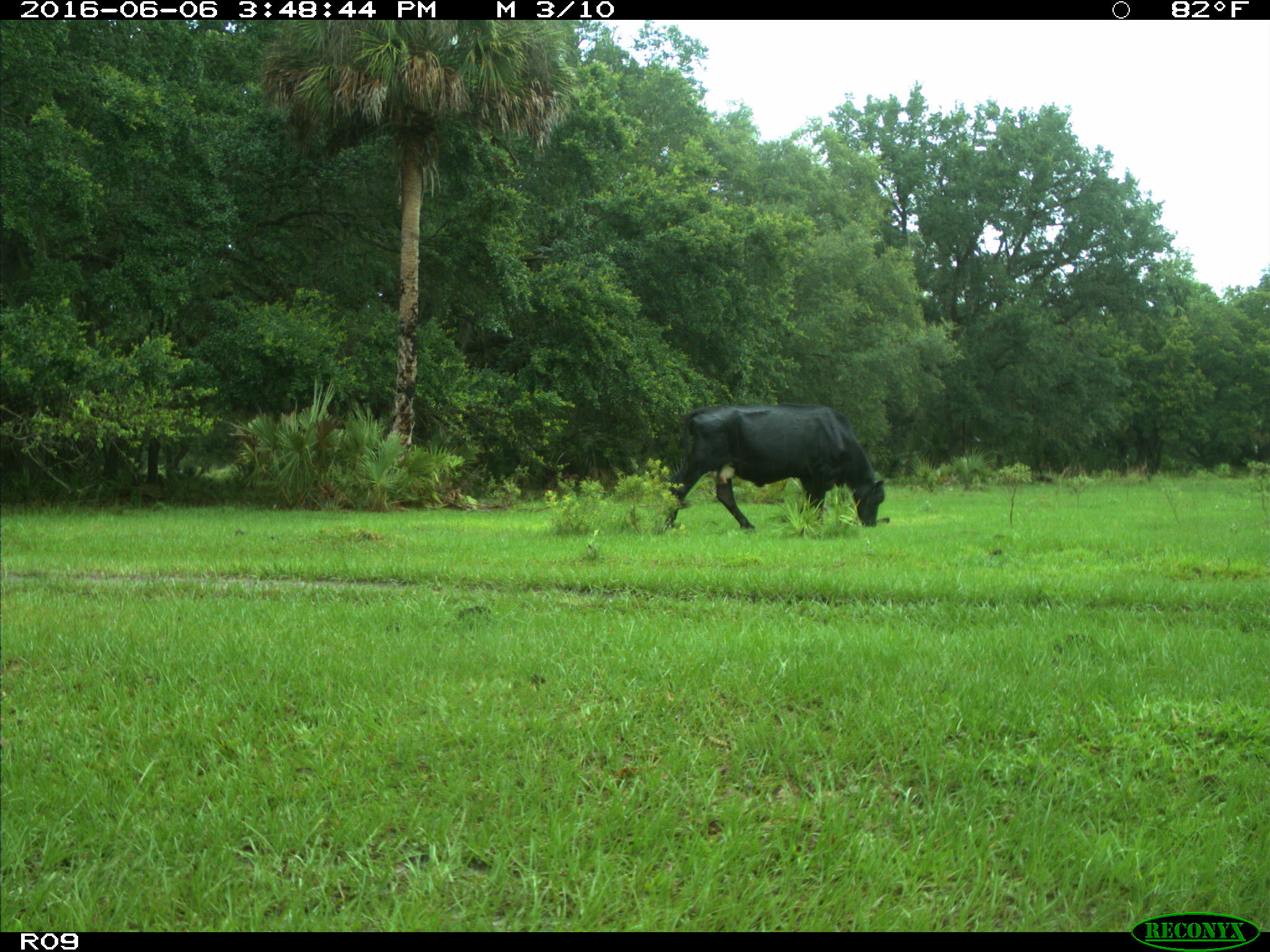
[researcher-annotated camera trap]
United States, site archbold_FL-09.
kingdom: Animalia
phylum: Chordata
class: Mammalia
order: Artiodactyla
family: Bovidae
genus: Bos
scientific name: Bos taurus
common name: domestic cow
Bos taurus (domestic cow).